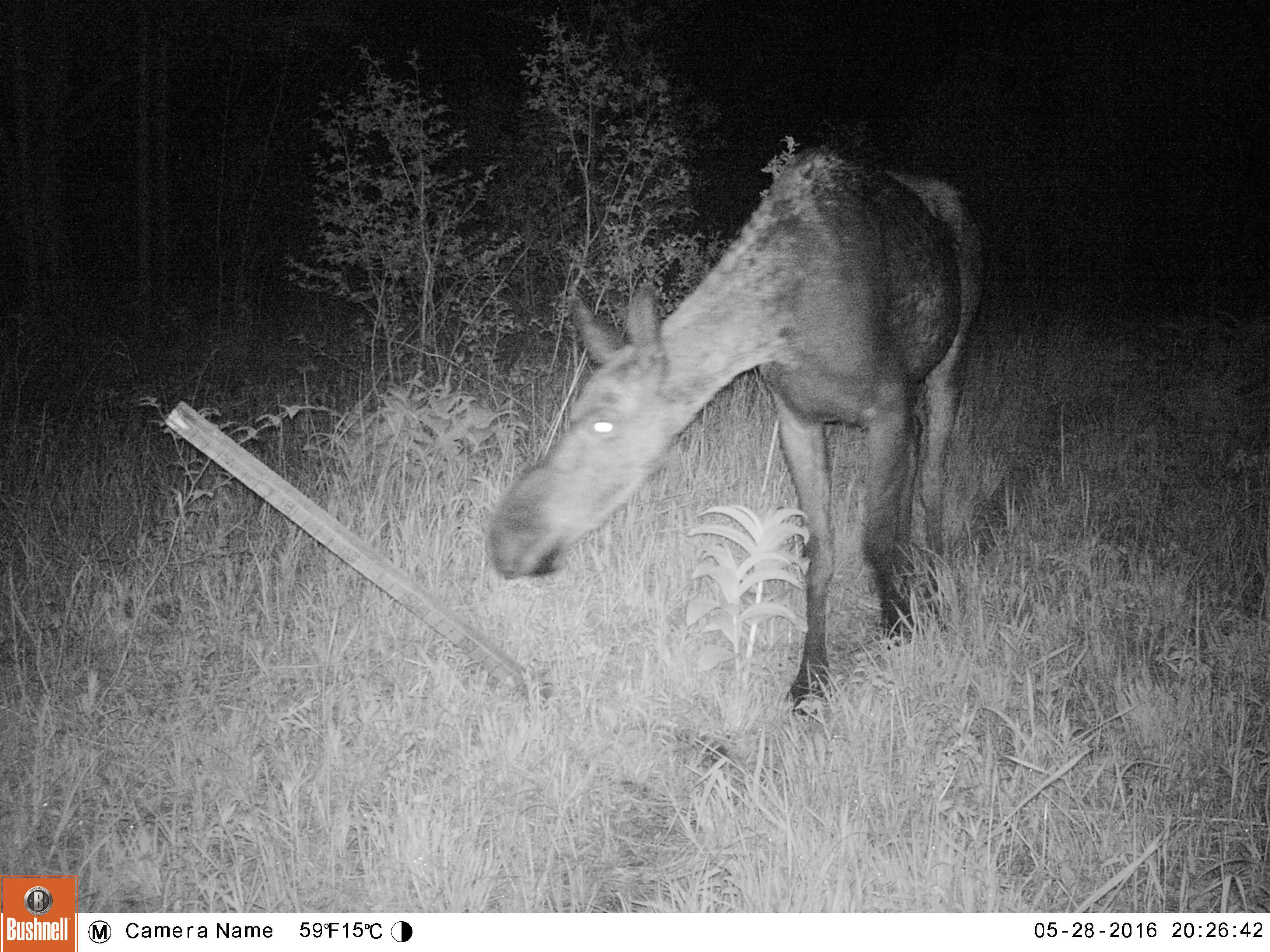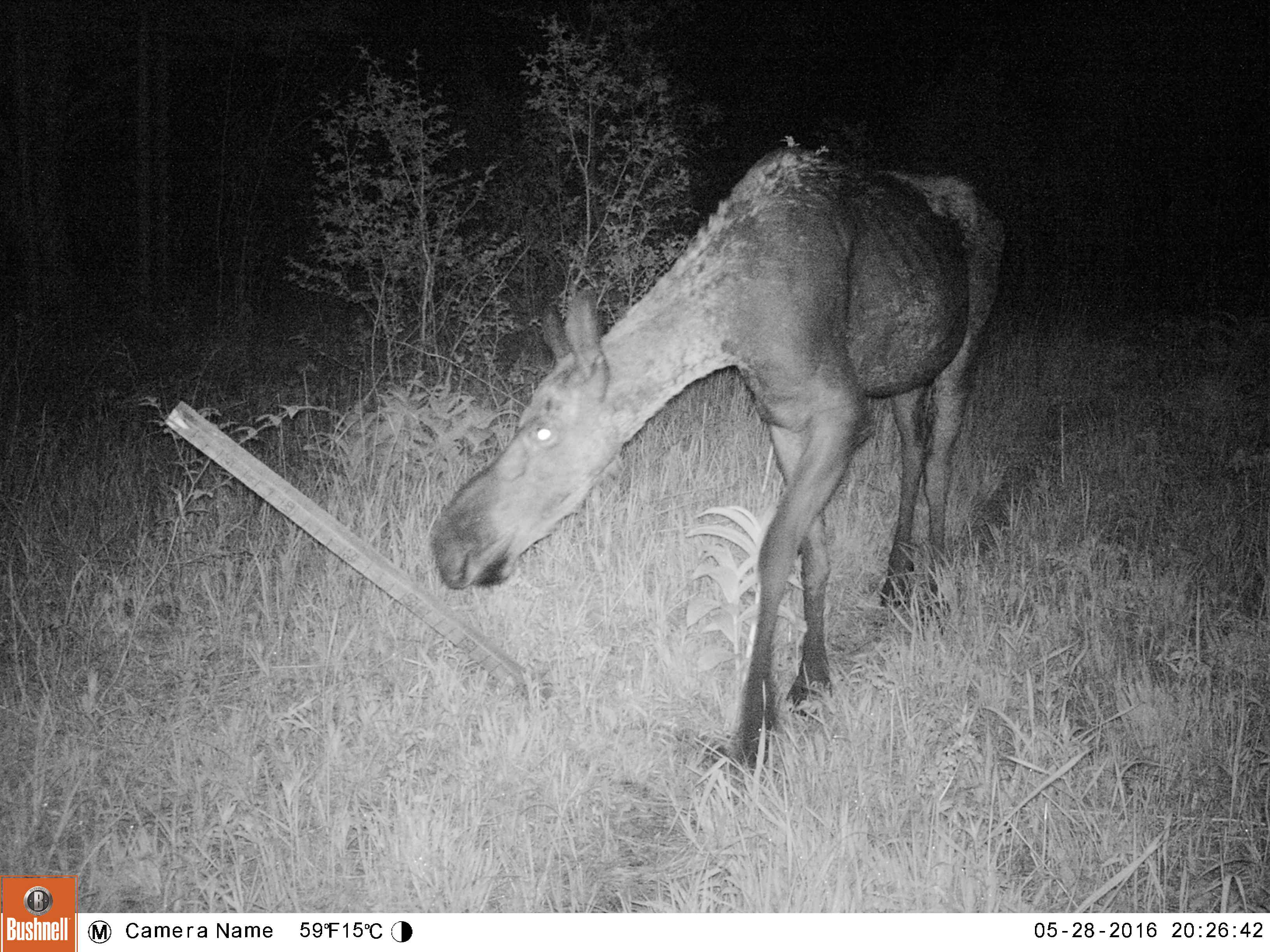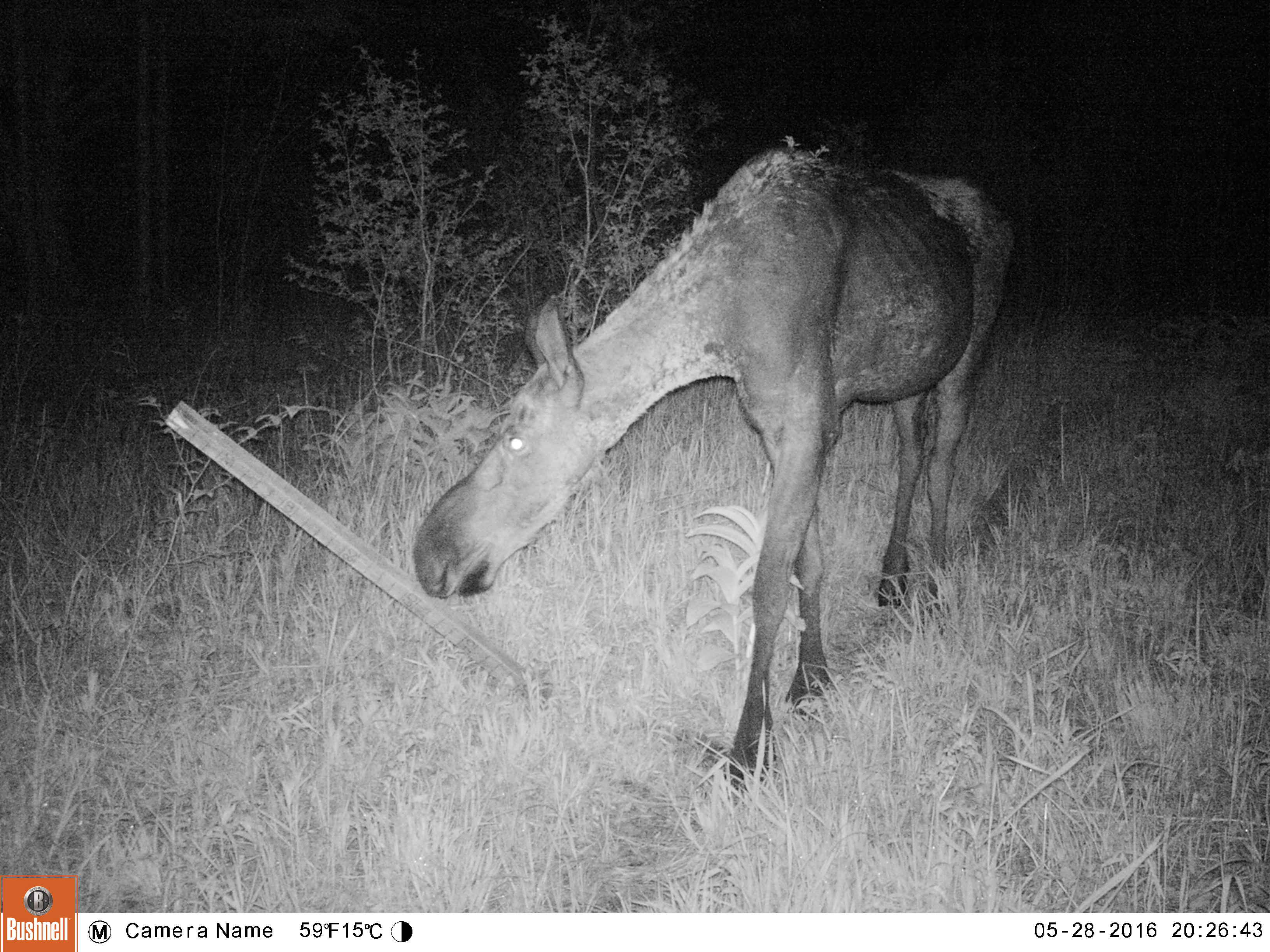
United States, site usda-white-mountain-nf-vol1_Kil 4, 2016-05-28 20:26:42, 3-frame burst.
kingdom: Animalia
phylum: Chordata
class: Mammalia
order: Artiodactyla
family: Cervidae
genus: Alces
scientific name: Alces alces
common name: moose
Moose (Alces alces).